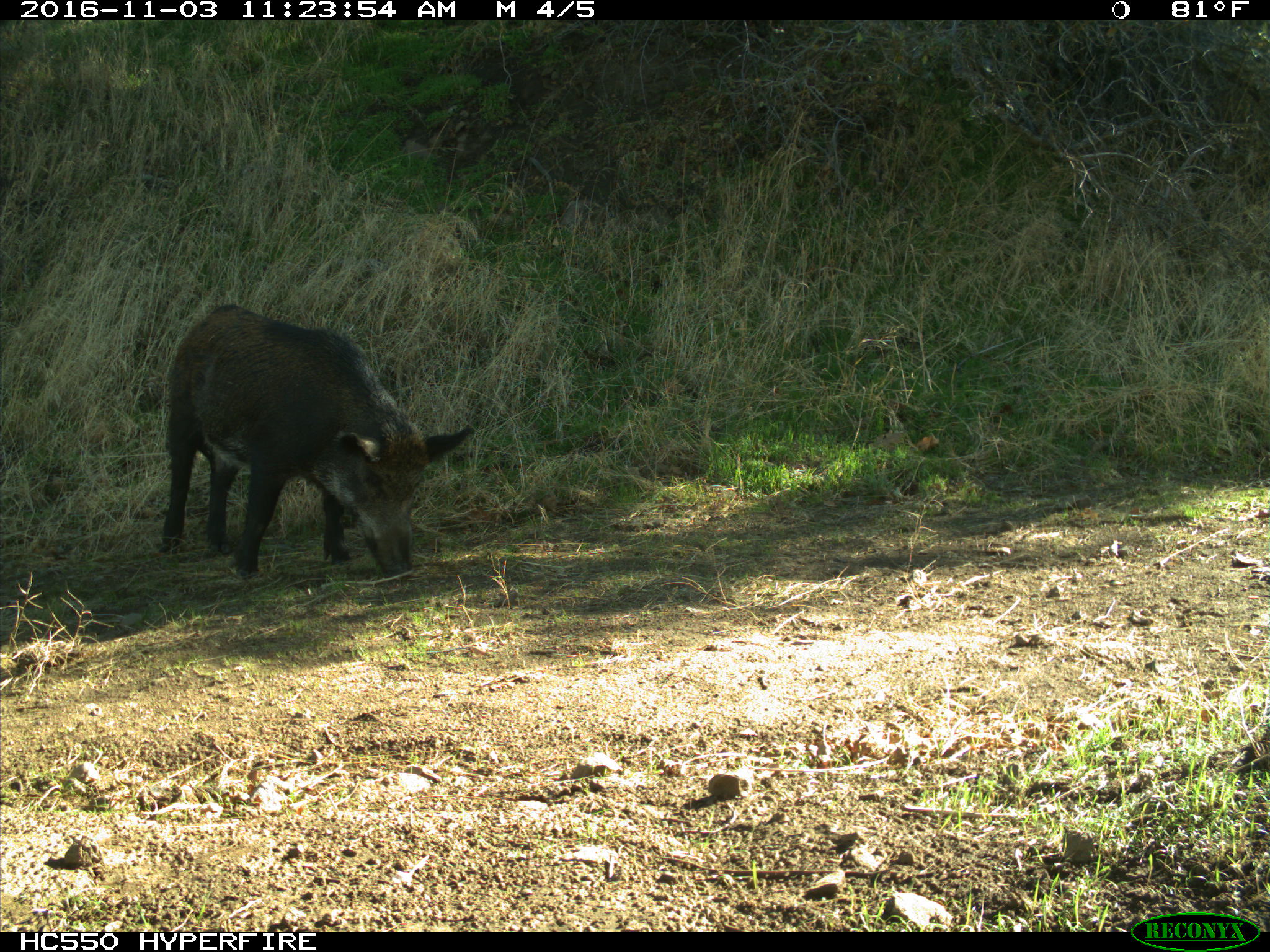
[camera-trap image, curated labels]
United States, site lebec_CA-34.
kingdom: Animalia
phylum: Chordata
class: Mammalia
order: Artiodactyla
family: Suidae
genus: Sus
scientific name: Sus scrofa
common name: wild boar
Sus scrofa (wild boar).